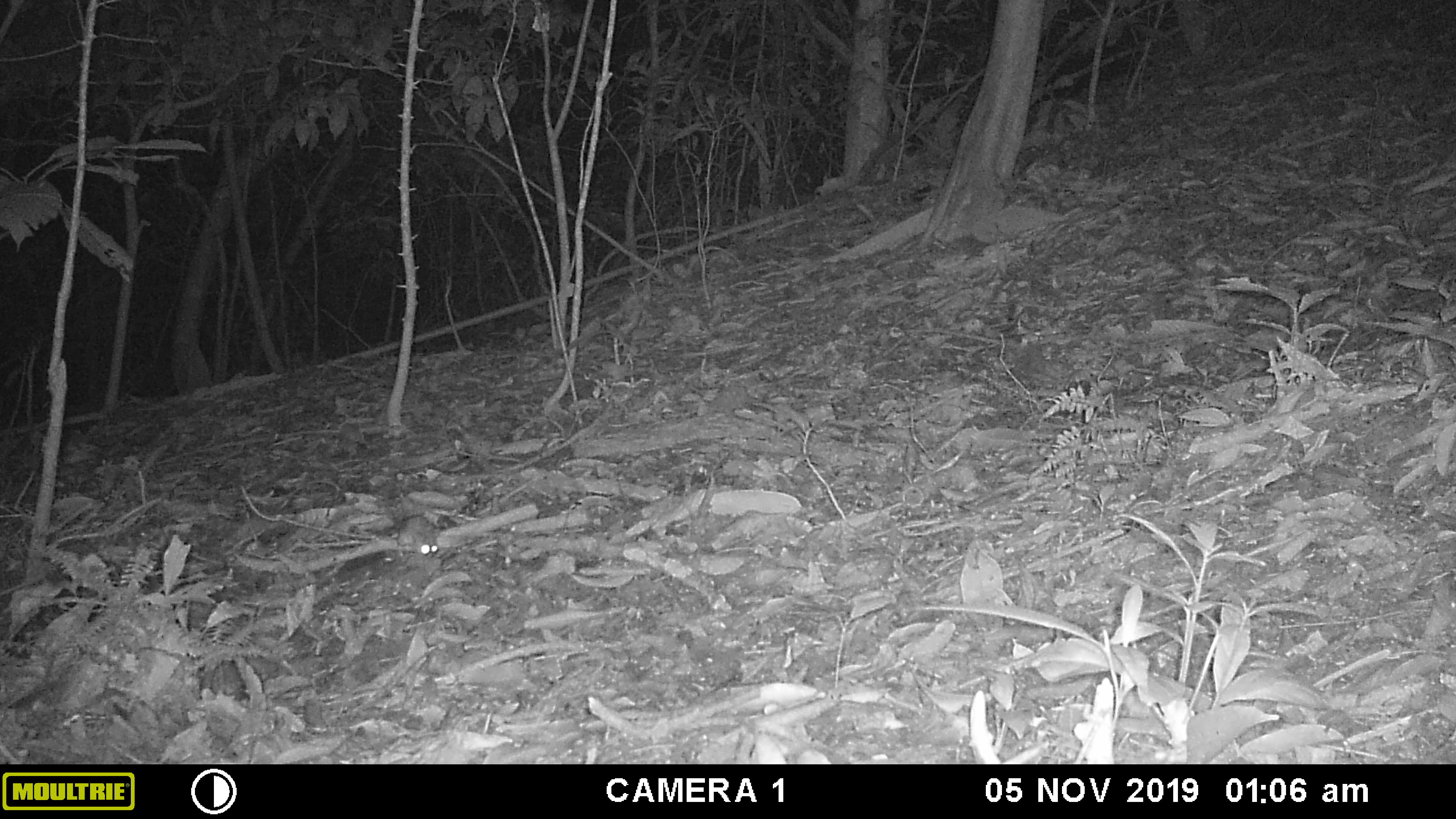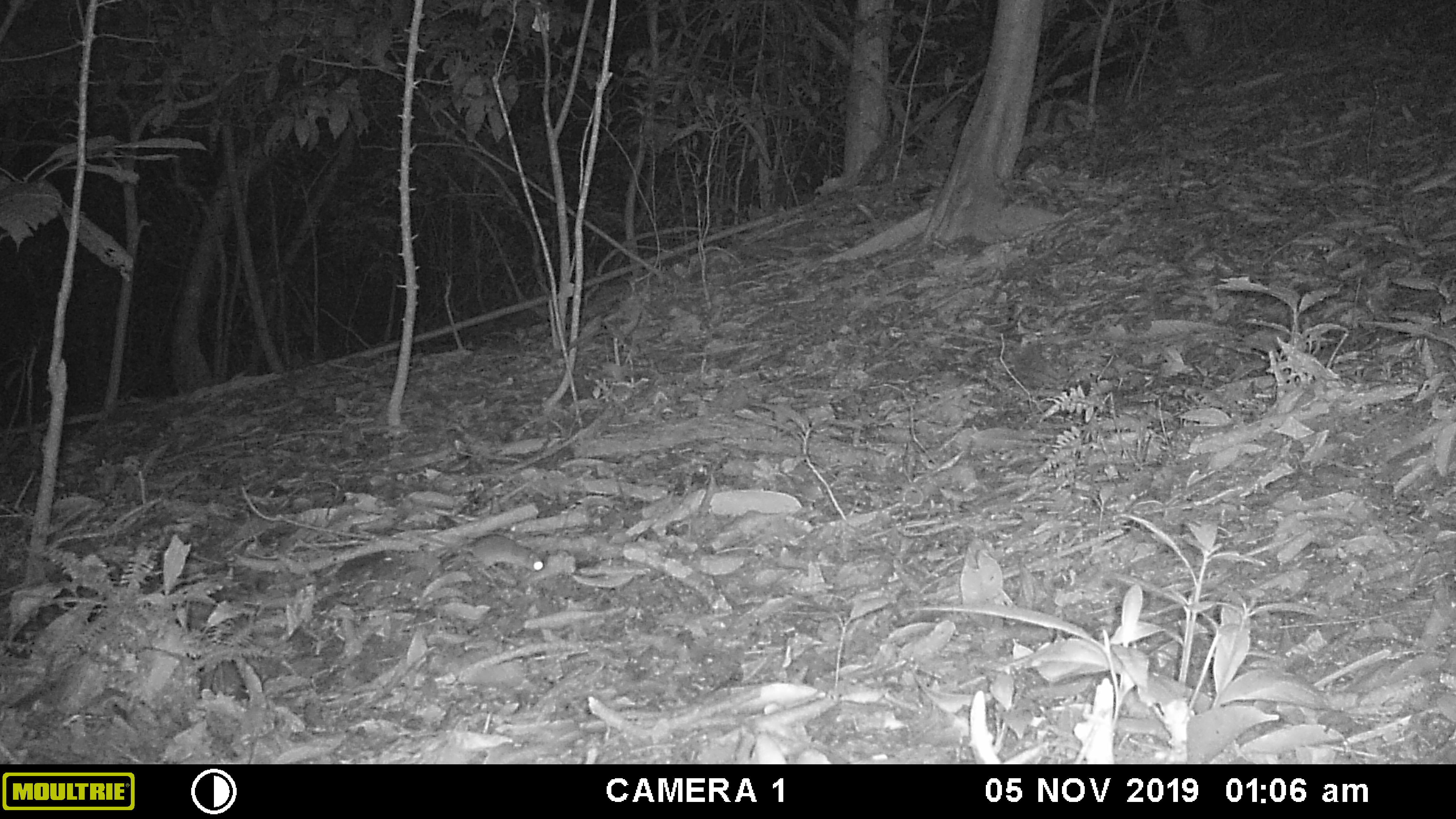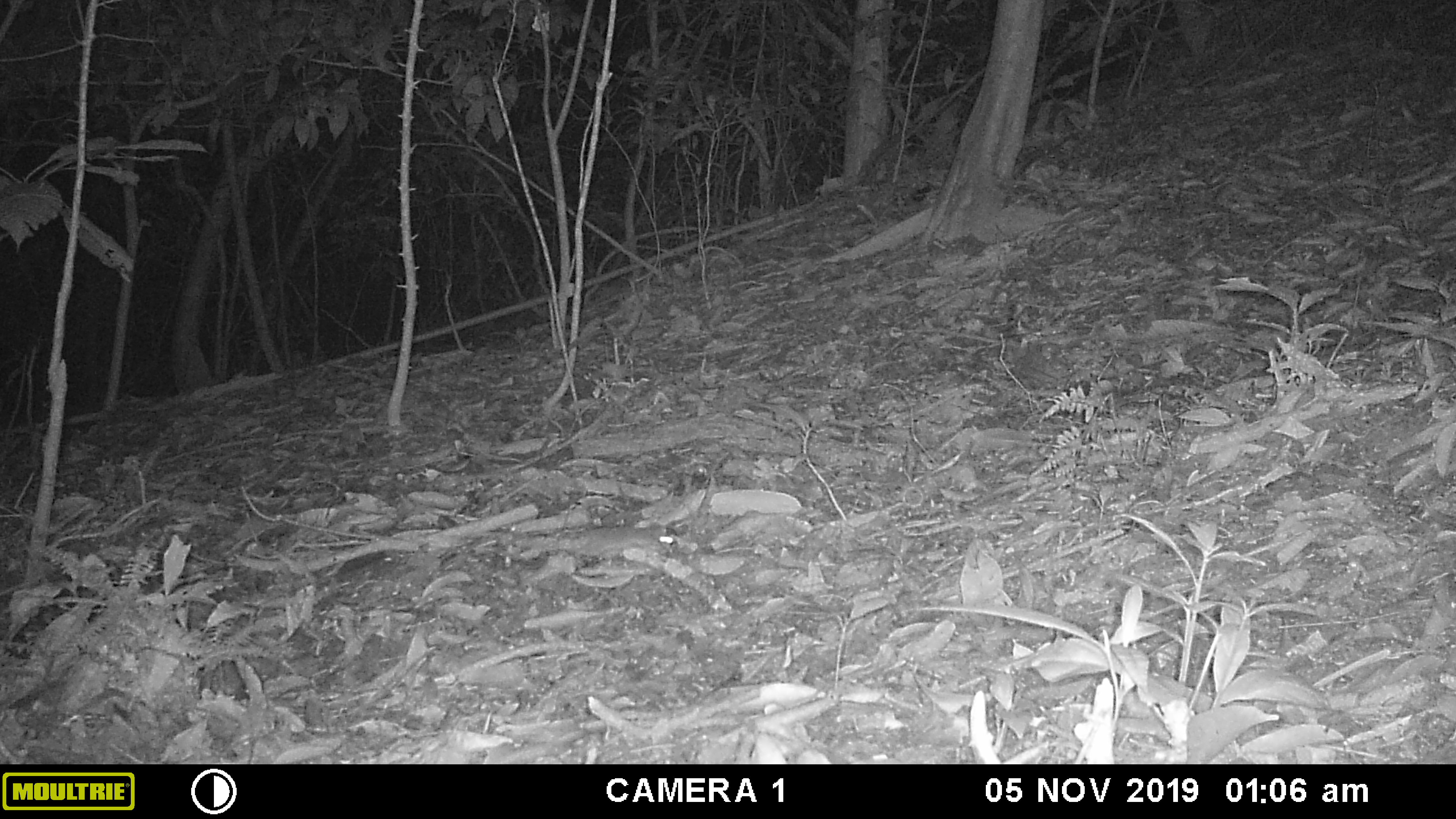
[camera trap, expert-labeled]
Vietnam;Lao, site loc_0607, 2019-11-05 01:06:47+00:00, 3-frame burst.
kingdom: Animalia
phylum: Chordata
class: Mammalia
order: Rodentia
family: Muridae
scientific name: Muridae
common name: old-world mice and rats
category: unidentified murid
Unidentified murid (old-world mice and rats) (Muridae). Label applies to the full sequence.